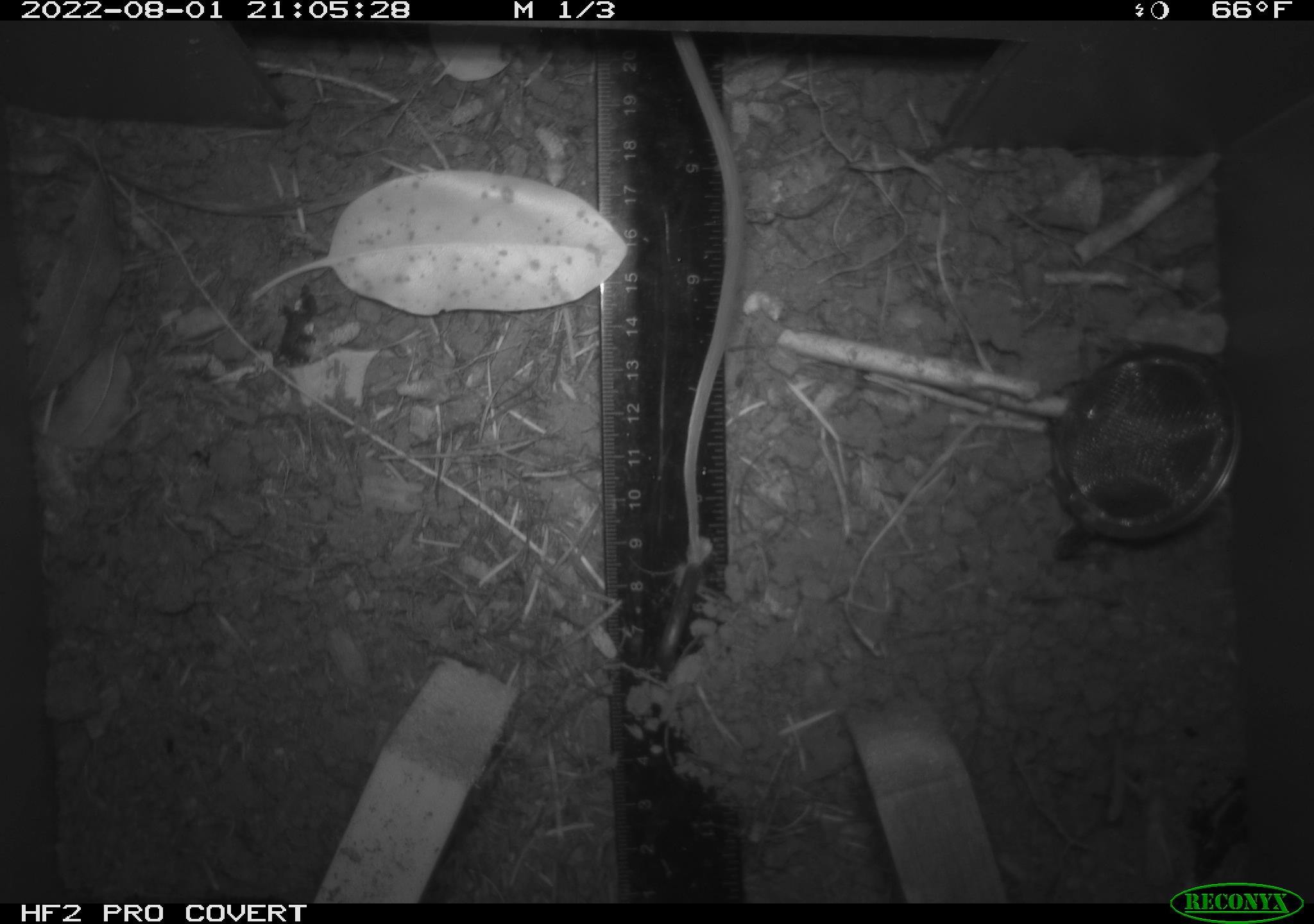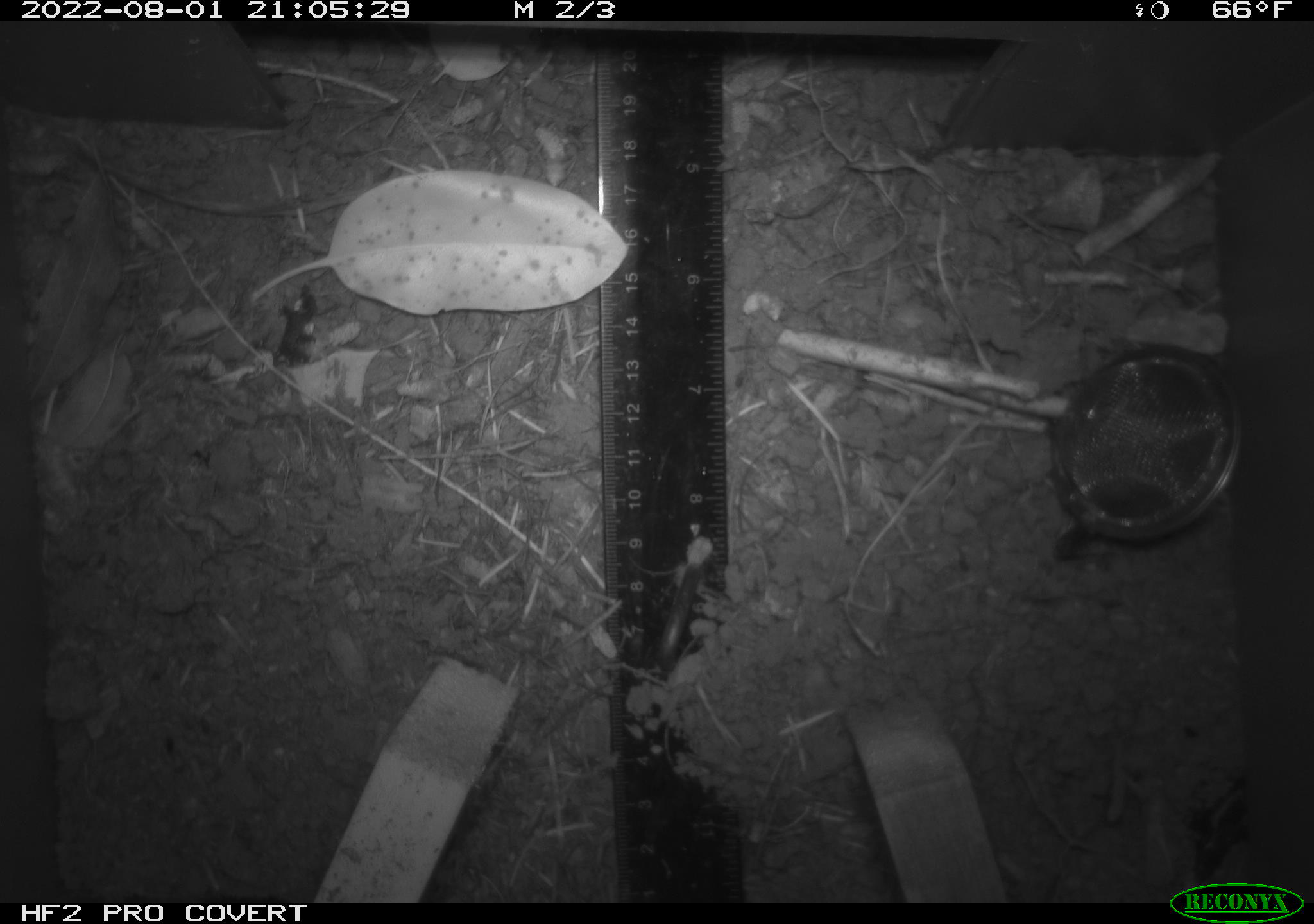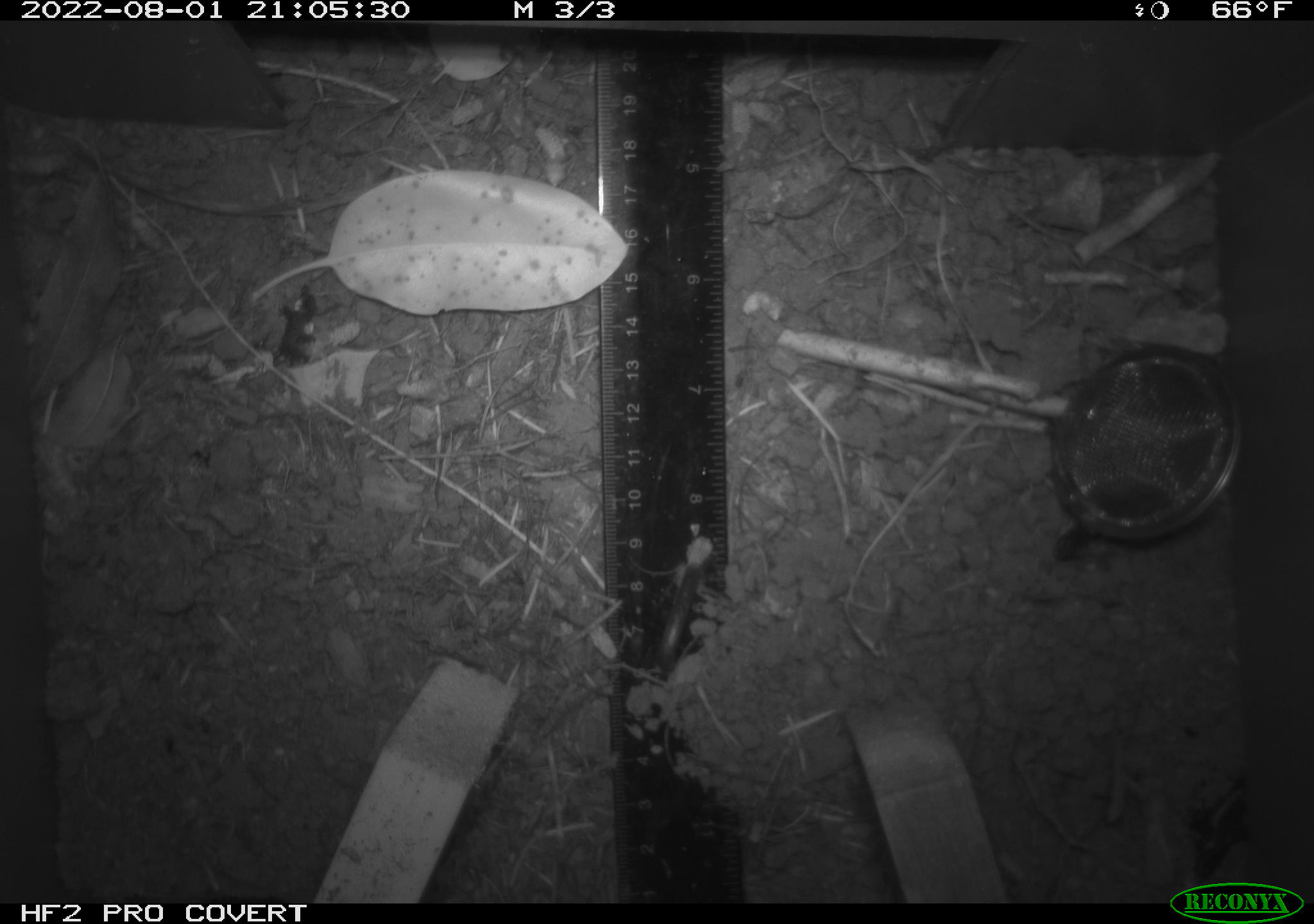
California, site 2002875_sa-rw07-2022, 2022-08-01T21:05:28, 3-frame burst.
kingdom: Animalia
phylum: Chordata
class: Mammalia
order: Rodentia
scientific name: Rodentia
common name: mouse species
Mouse species (Rodentia).